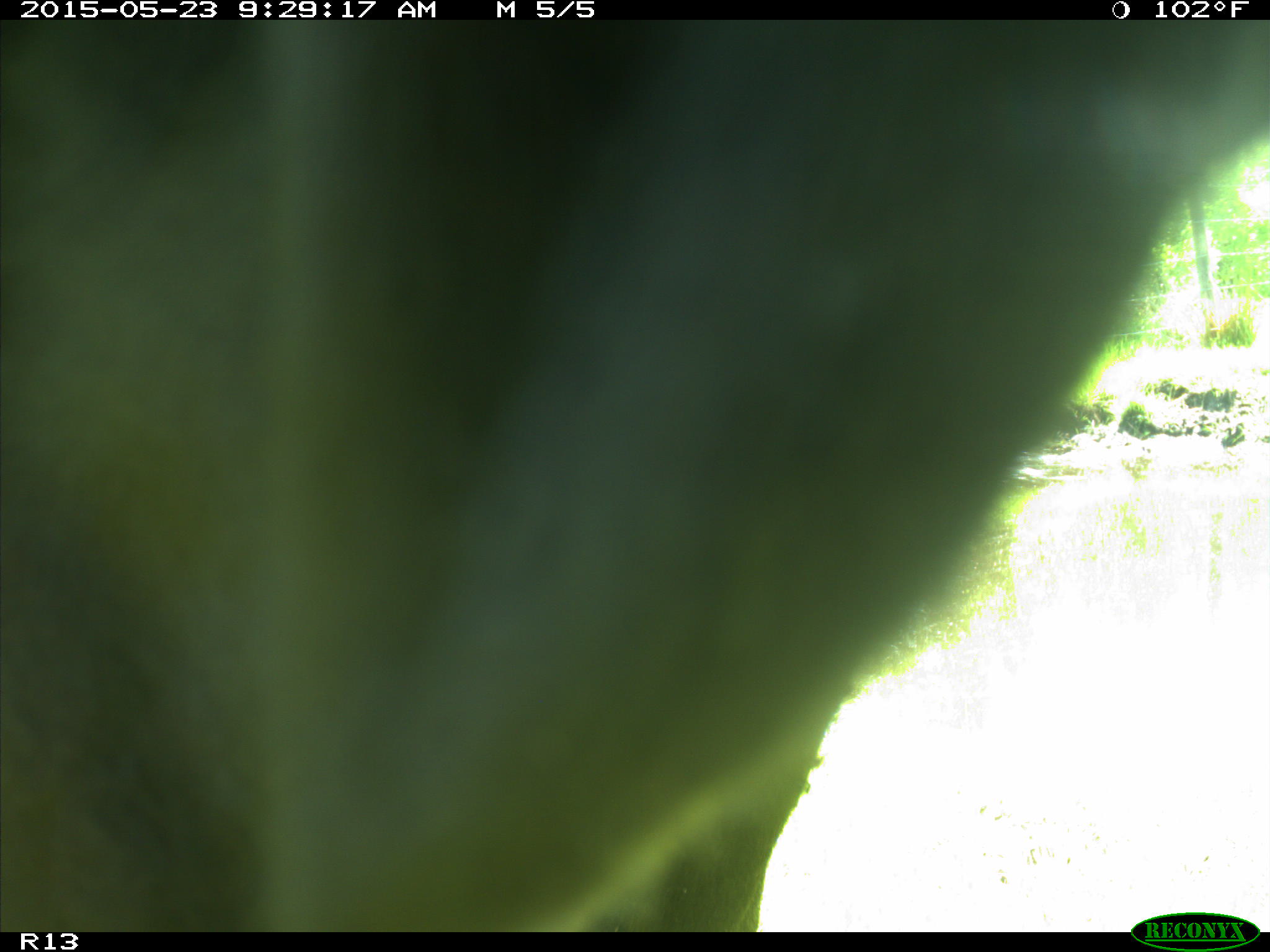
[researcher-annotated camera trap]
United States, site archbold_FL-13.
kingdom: Animalia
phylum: Chordata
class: Mammalia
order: Artiodactyla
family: Bovidae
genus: Bos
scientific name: Bos taurus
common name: domestic cow